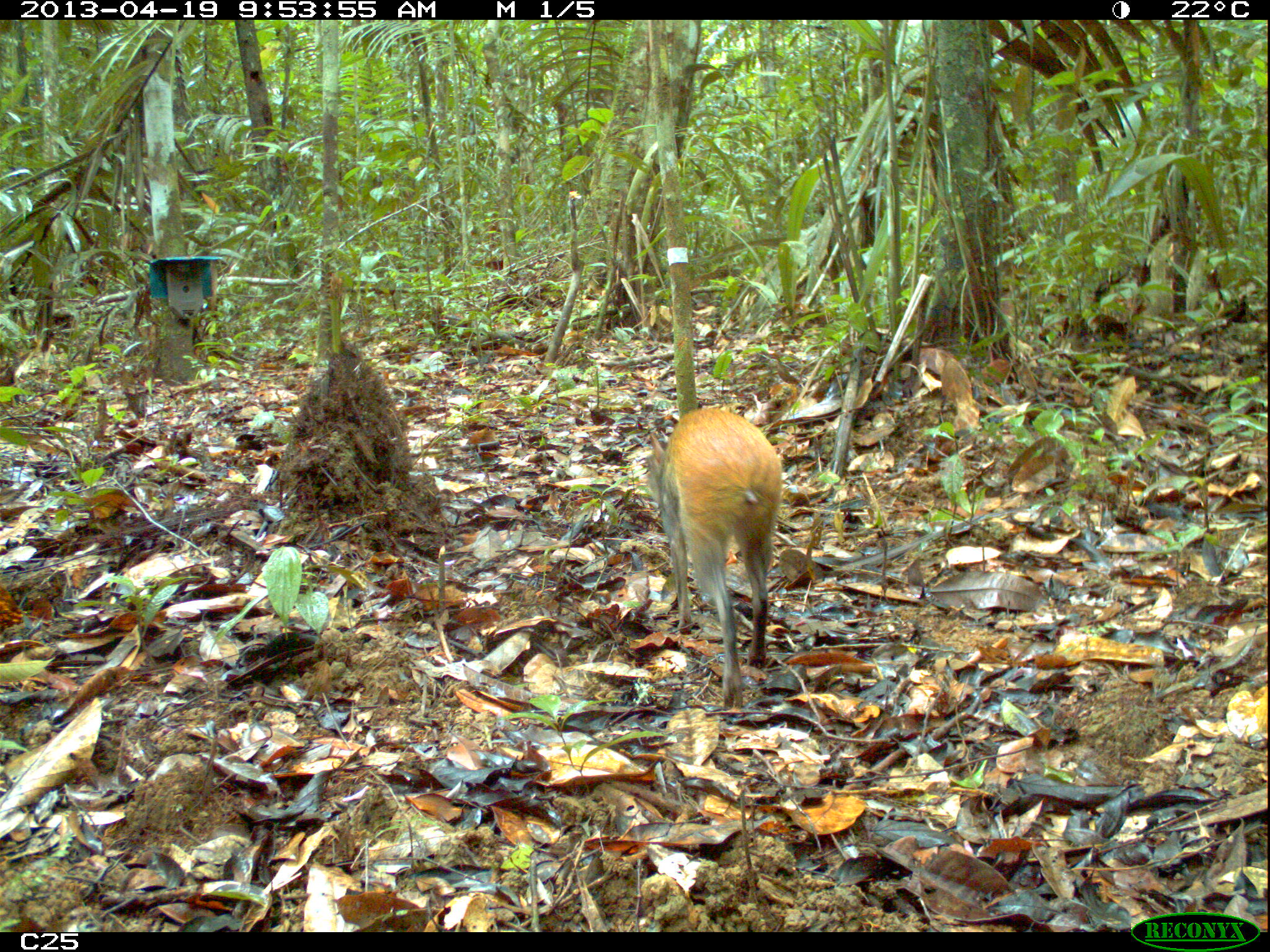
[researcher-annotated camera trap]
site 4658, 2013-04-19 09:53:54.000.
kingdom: Animalia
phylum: Chordata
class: Mammalia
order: Rodentia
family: Dasyproctidae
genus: Dasyprocta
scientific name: Dasyprocta leporina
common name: red-rumped agouti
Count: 1.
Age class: adult.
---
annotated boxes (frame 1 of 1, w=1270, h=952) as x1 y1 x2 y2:
dasyprocta leporina: 647 406 781 709